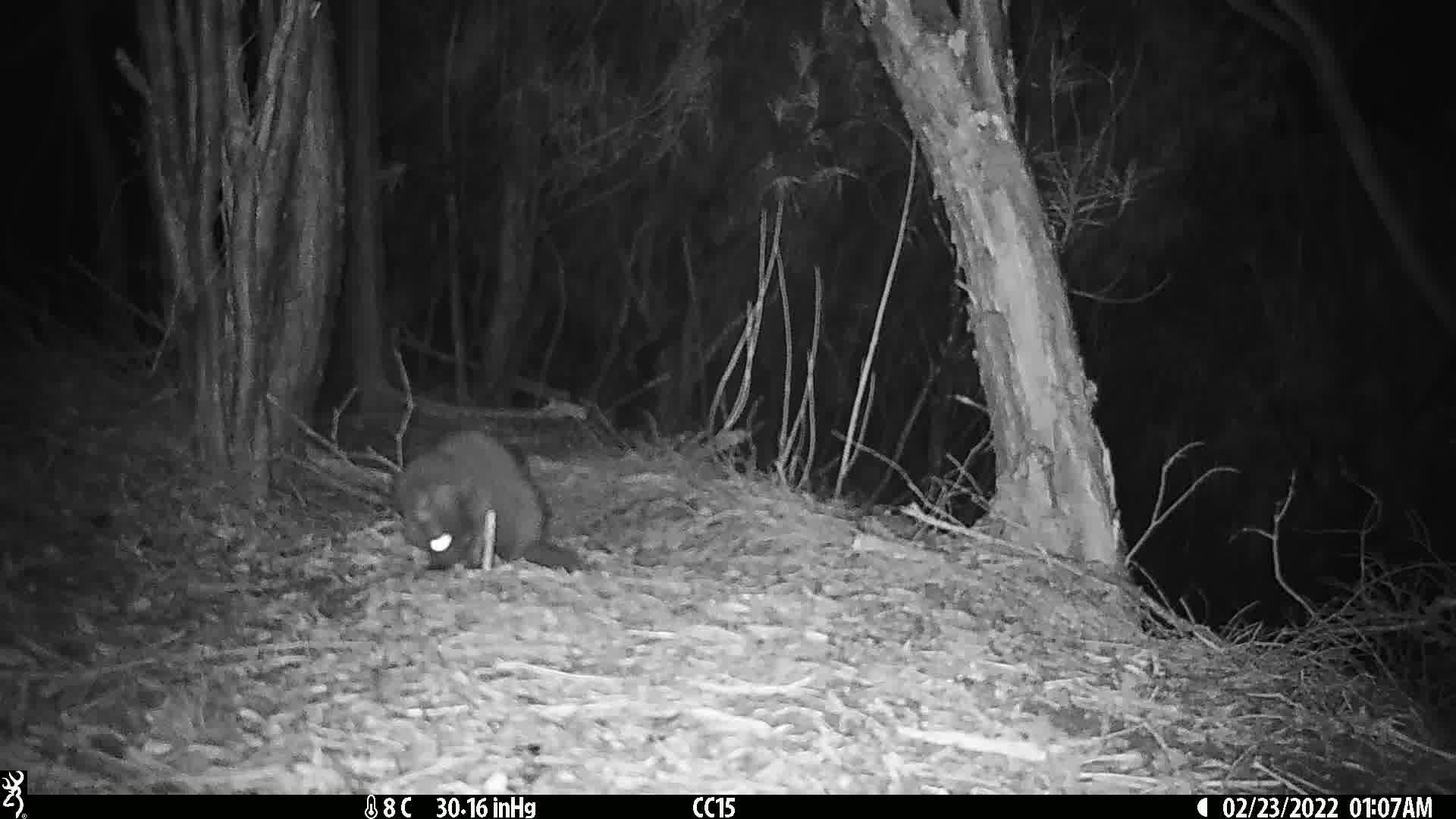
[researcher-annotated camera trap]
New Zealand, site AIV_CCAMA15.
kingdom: Animalia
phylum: Chordata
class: Mammalia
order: Carnivora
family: Felidae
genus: Felis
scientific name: Felis catus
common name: domestic cat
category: cat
Cat (domestic cat) (Felis catus).